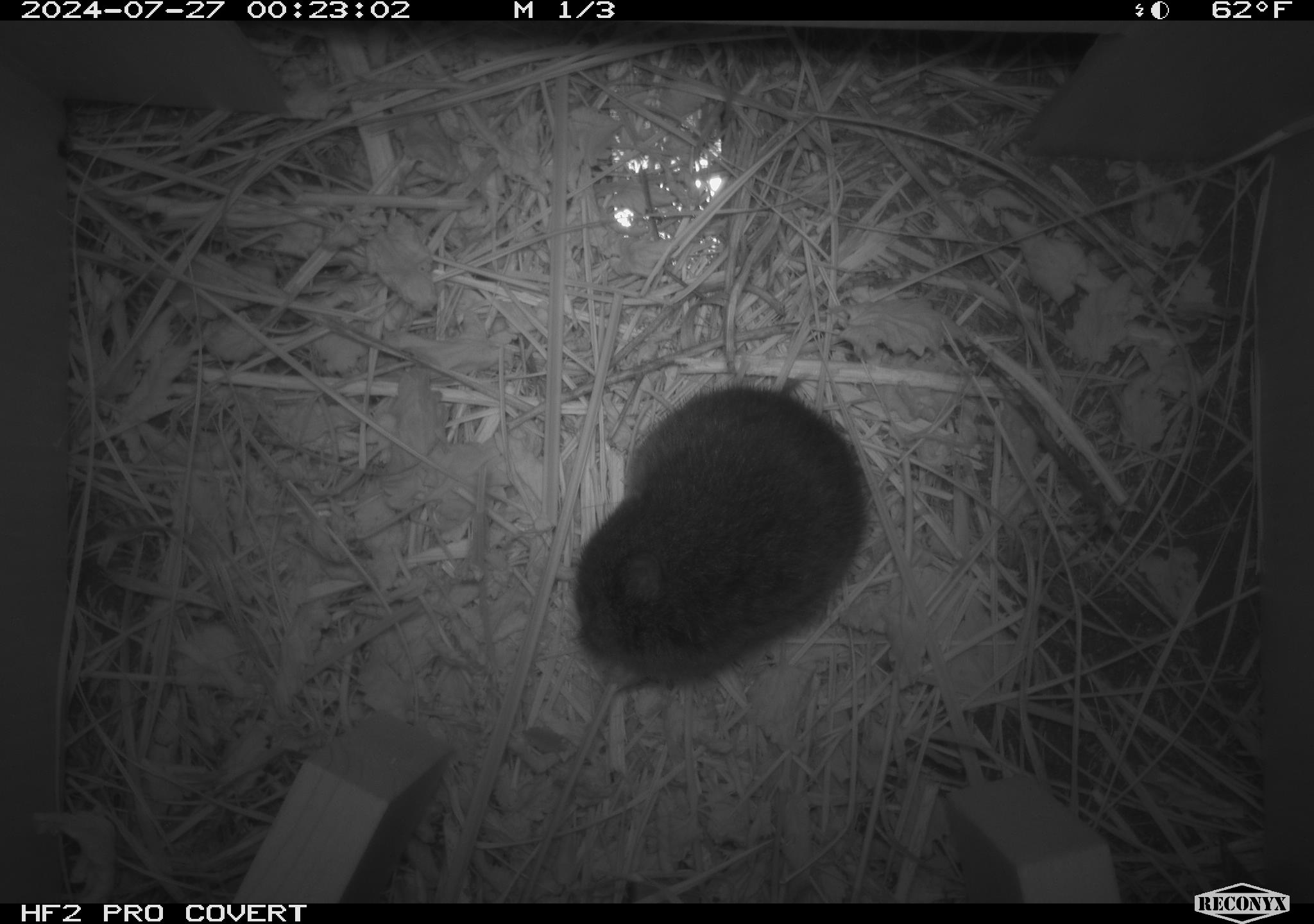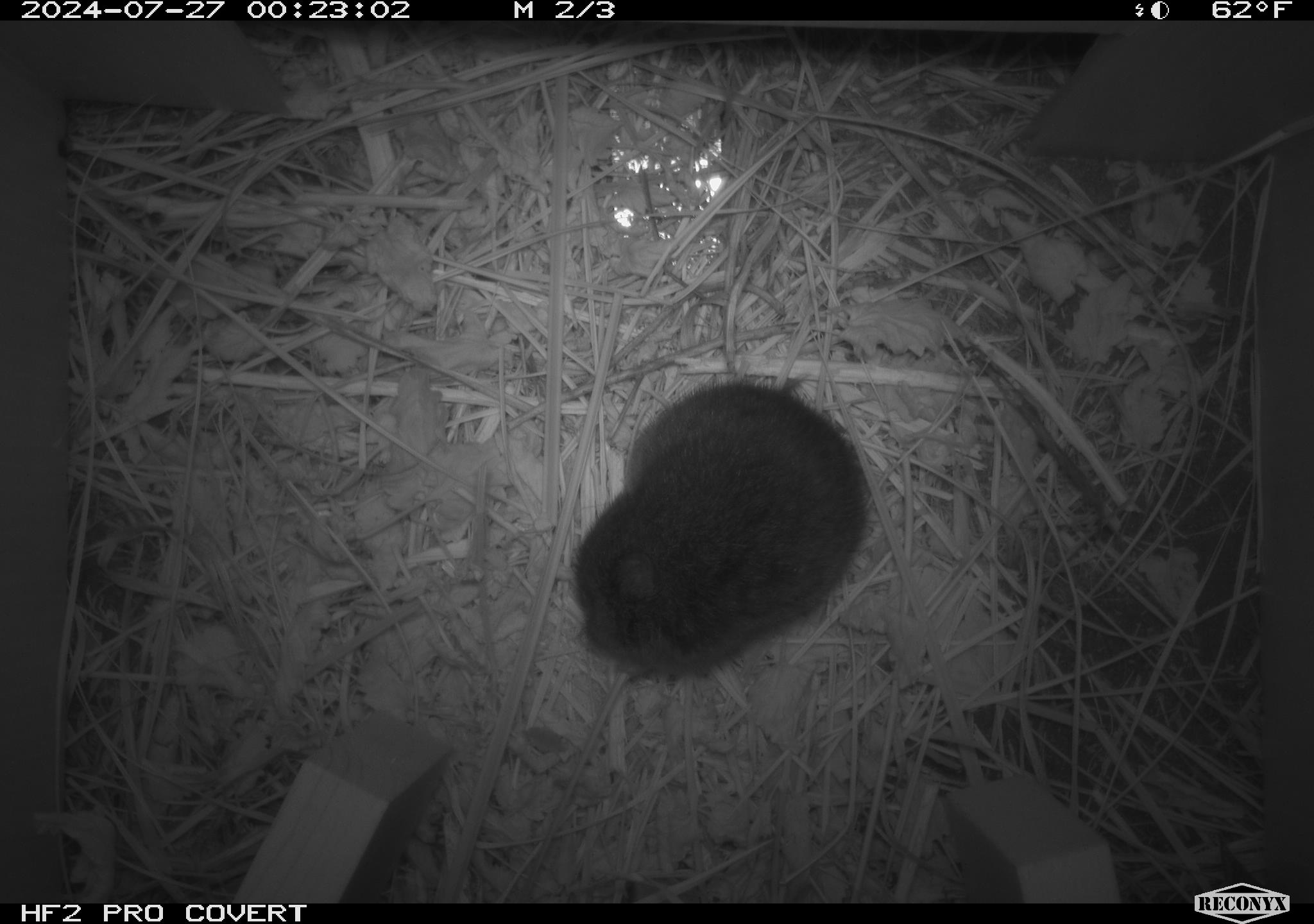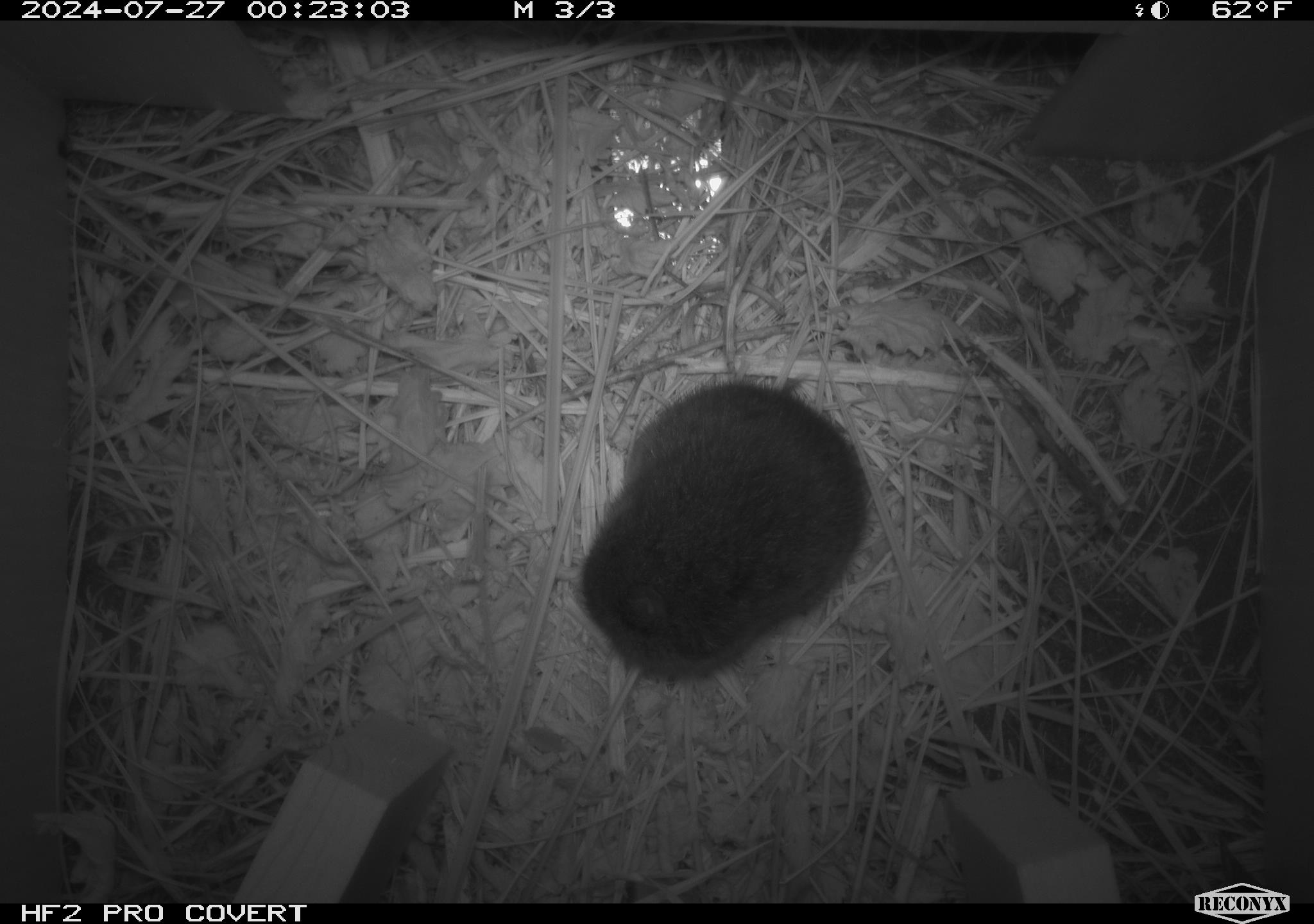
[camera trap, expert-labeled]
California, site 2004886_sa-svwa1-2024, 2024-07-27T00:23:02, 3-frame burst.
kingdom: Animalia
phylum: Chordata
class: Mammalia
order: Rodentia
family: Cricetidae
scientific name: Arvicolinae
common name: voles, lemmings, and muskrats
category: arvicolinae subfamily